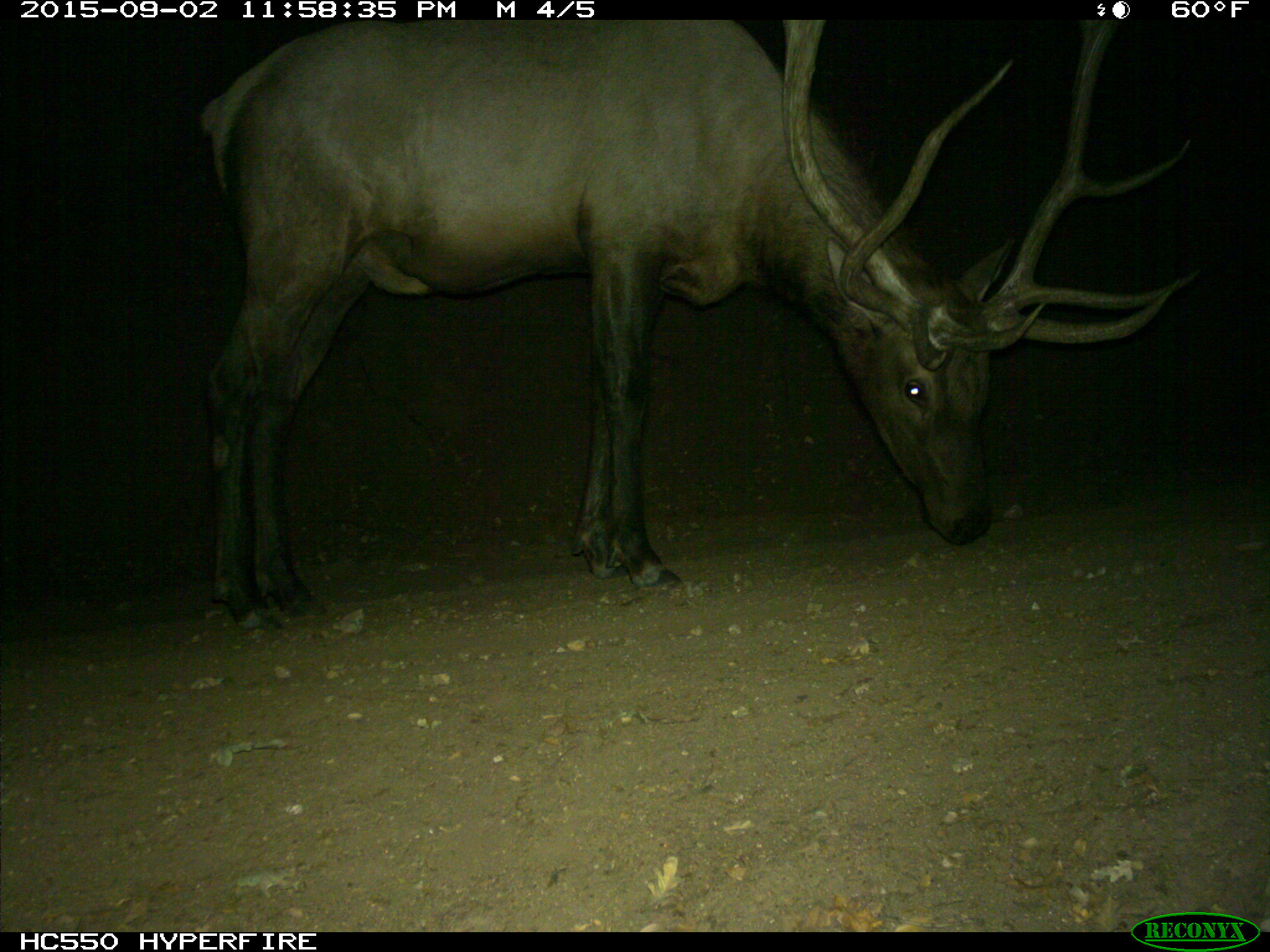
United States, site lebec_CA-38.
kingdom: Animalia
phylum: Chordata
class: Mammalia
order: Artiodactyla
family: Cervidae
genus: Cervus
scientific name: Cervus canadensis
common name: elk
Cervus canadensis (elk).